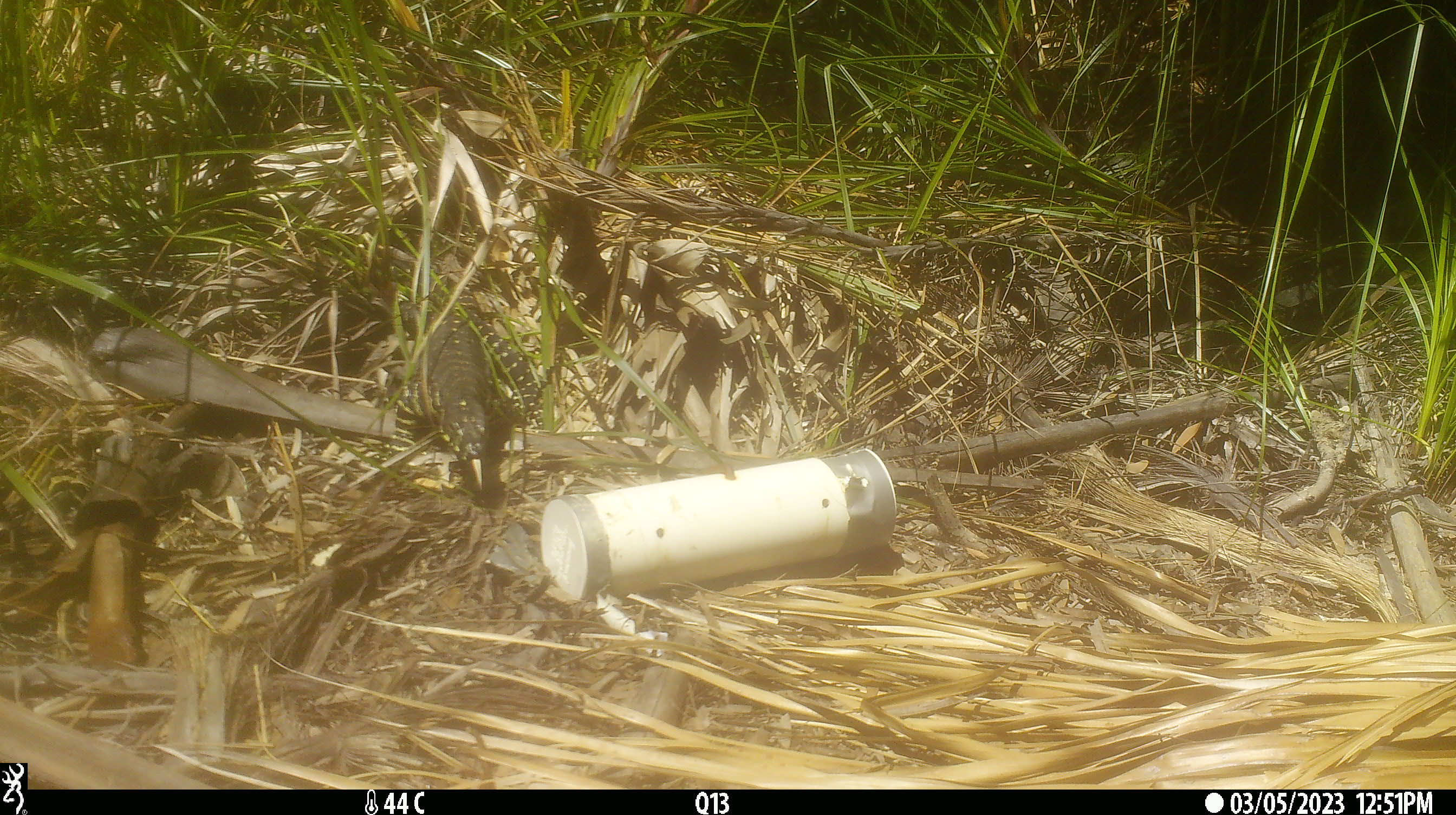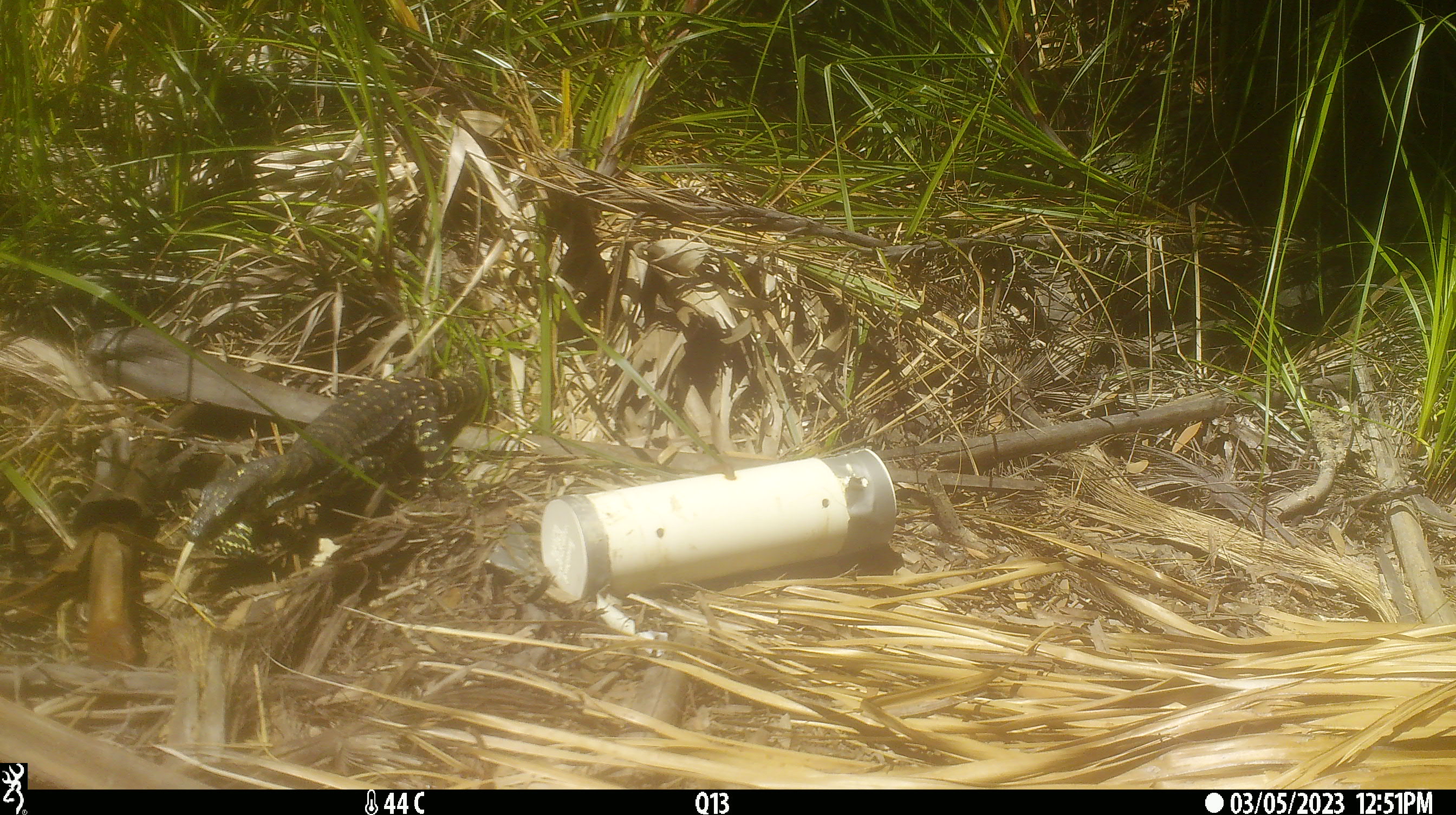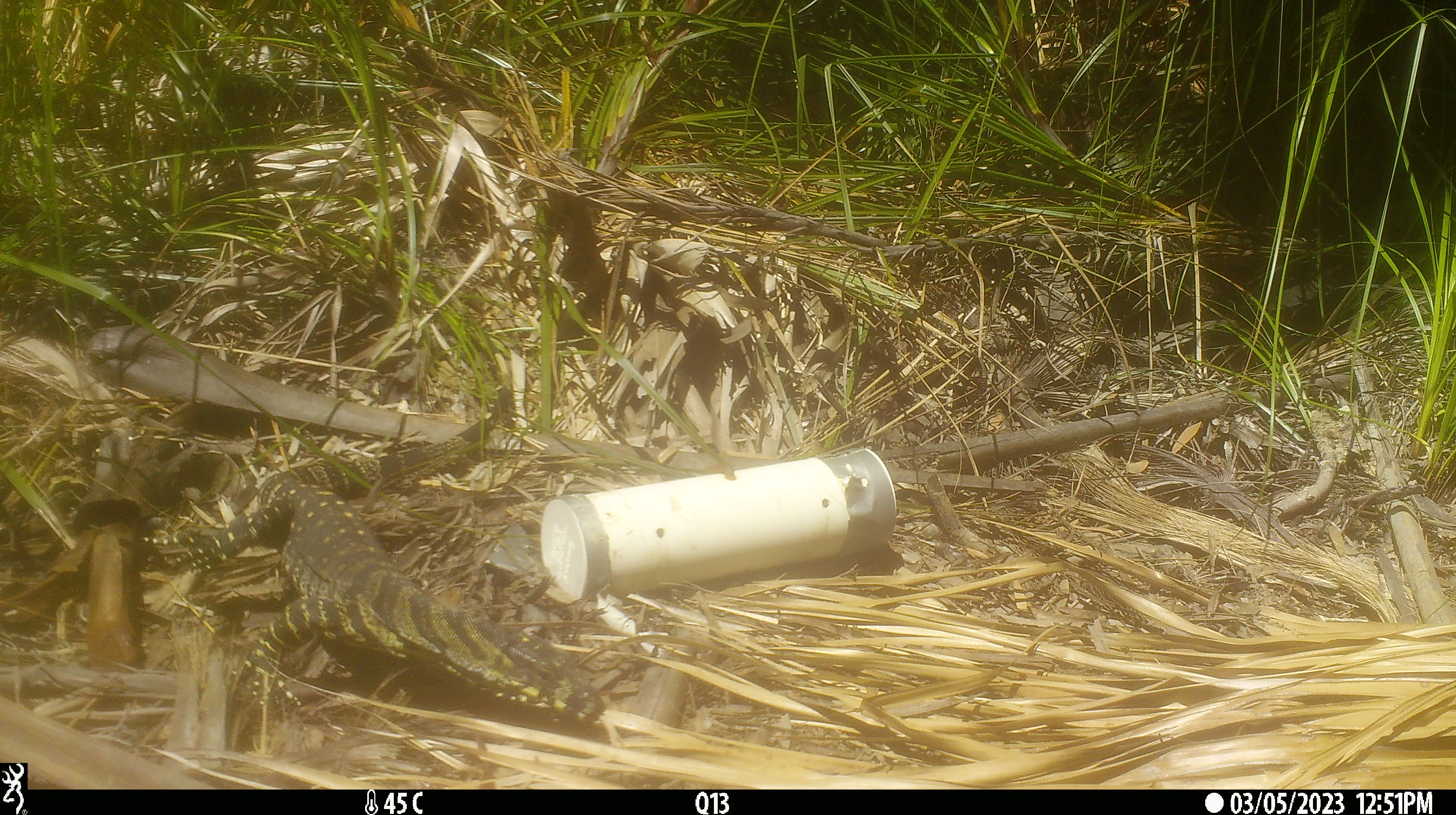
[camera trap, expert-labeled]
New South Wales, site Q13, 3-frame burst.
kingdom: Animalia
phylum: Chordata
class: Reptilia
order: Squamata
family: Varanidae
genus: Varanus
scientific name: Varanus varius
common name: lace monitor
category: goanna